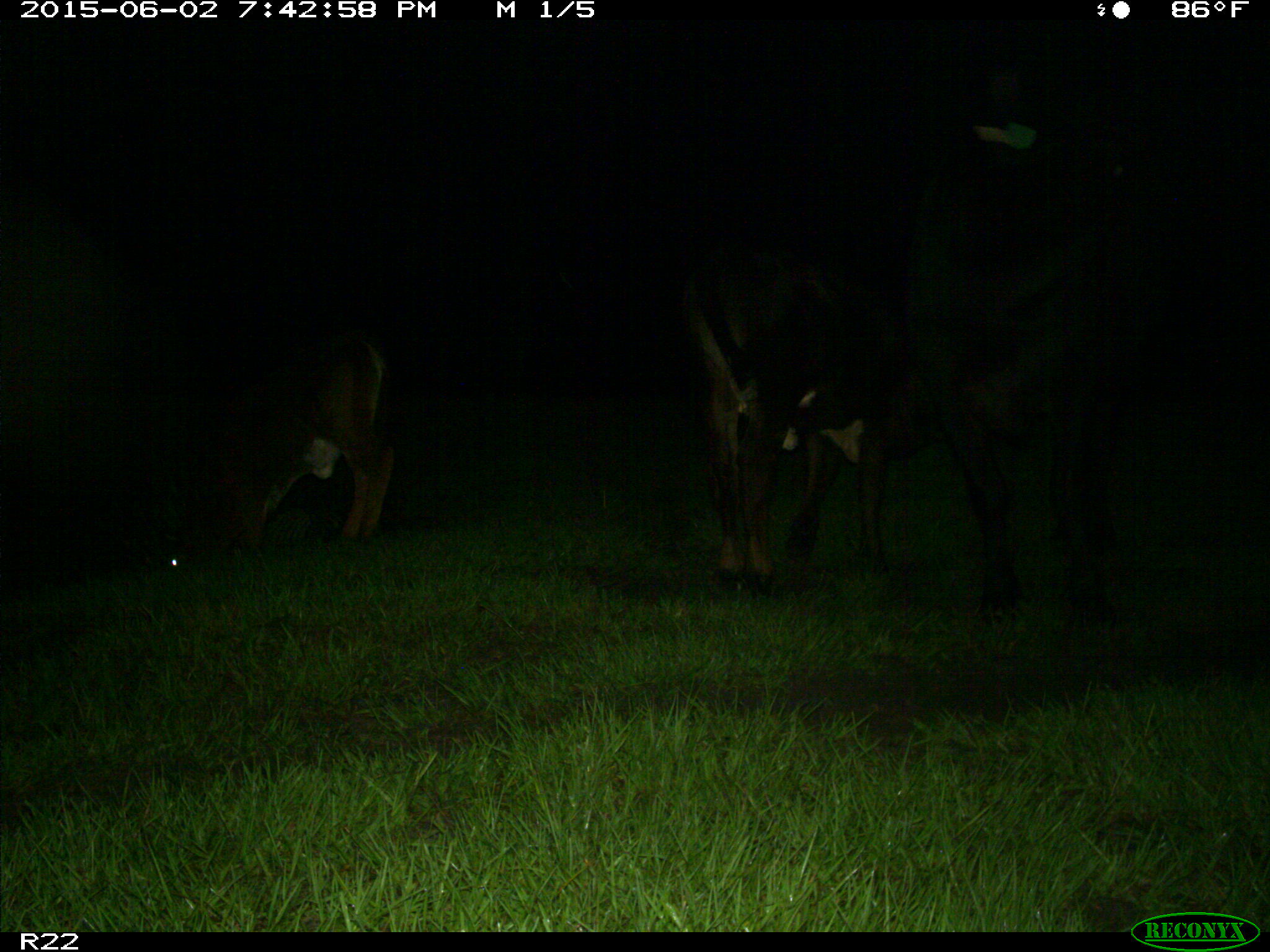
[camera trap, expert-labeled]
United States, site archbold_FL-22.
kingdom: Animalia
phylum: Chordata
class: Mammalia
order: Artiodactyla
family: Bovidae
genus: Bos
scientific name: Bos taurus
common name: domestic cow